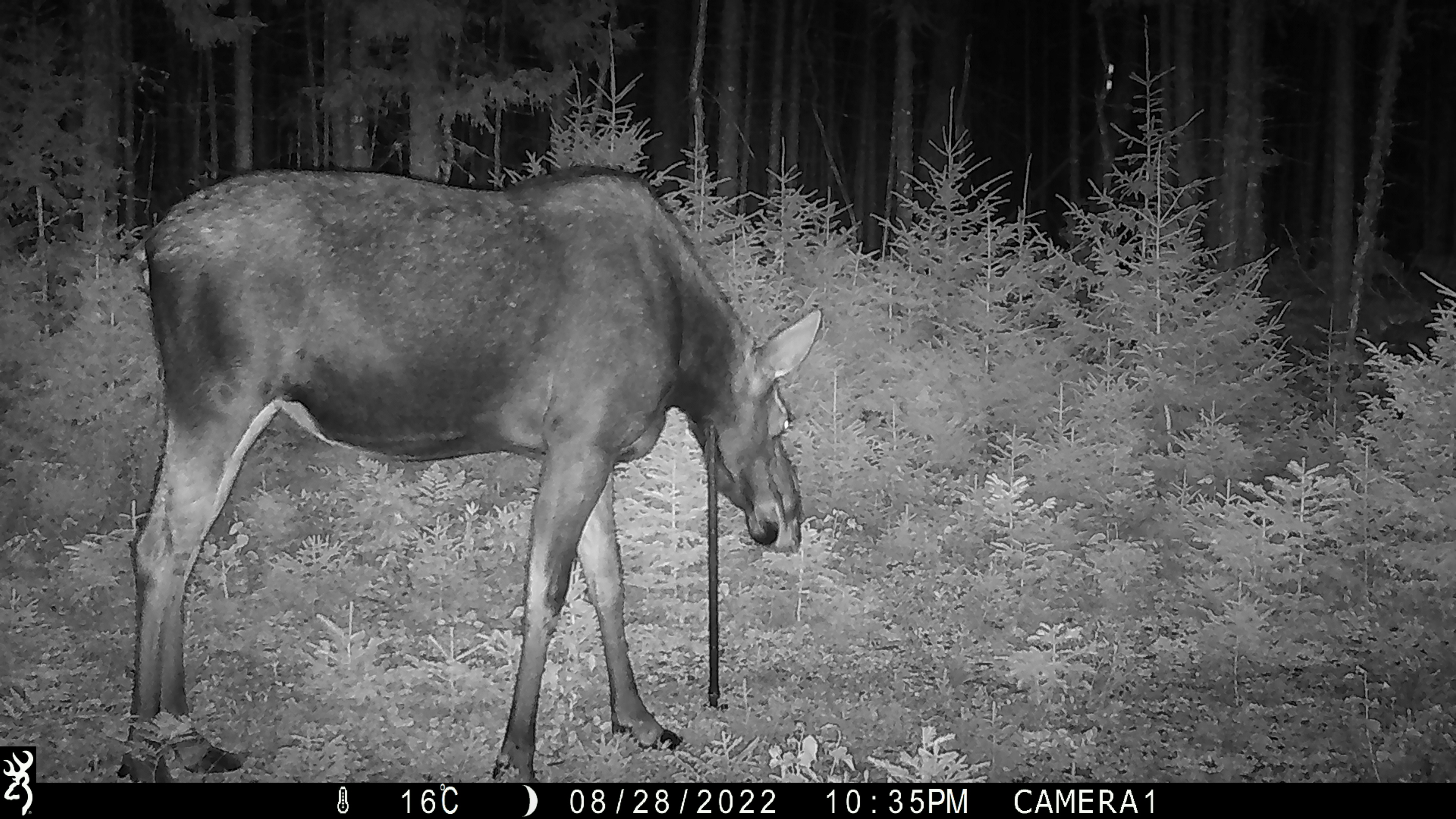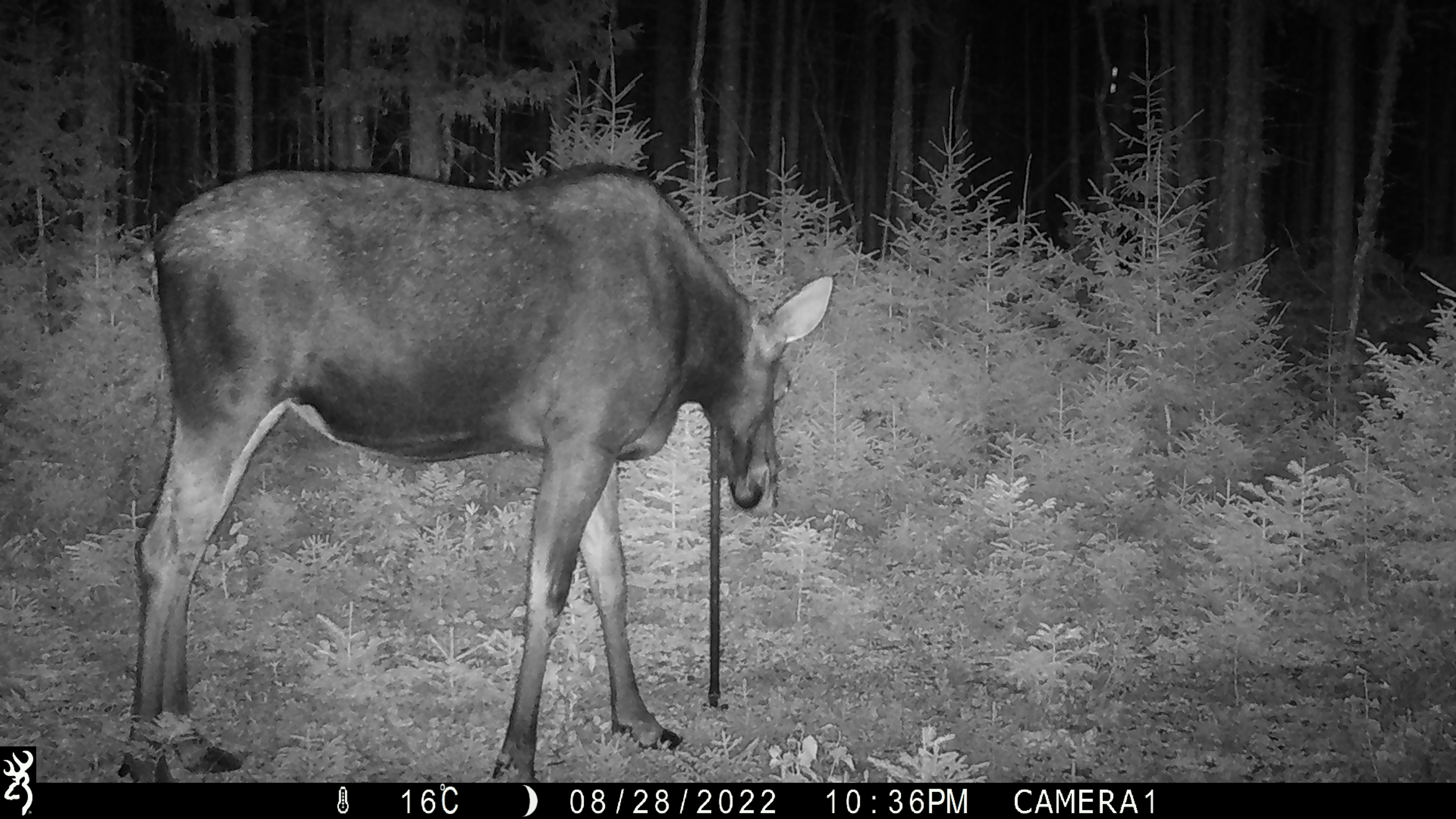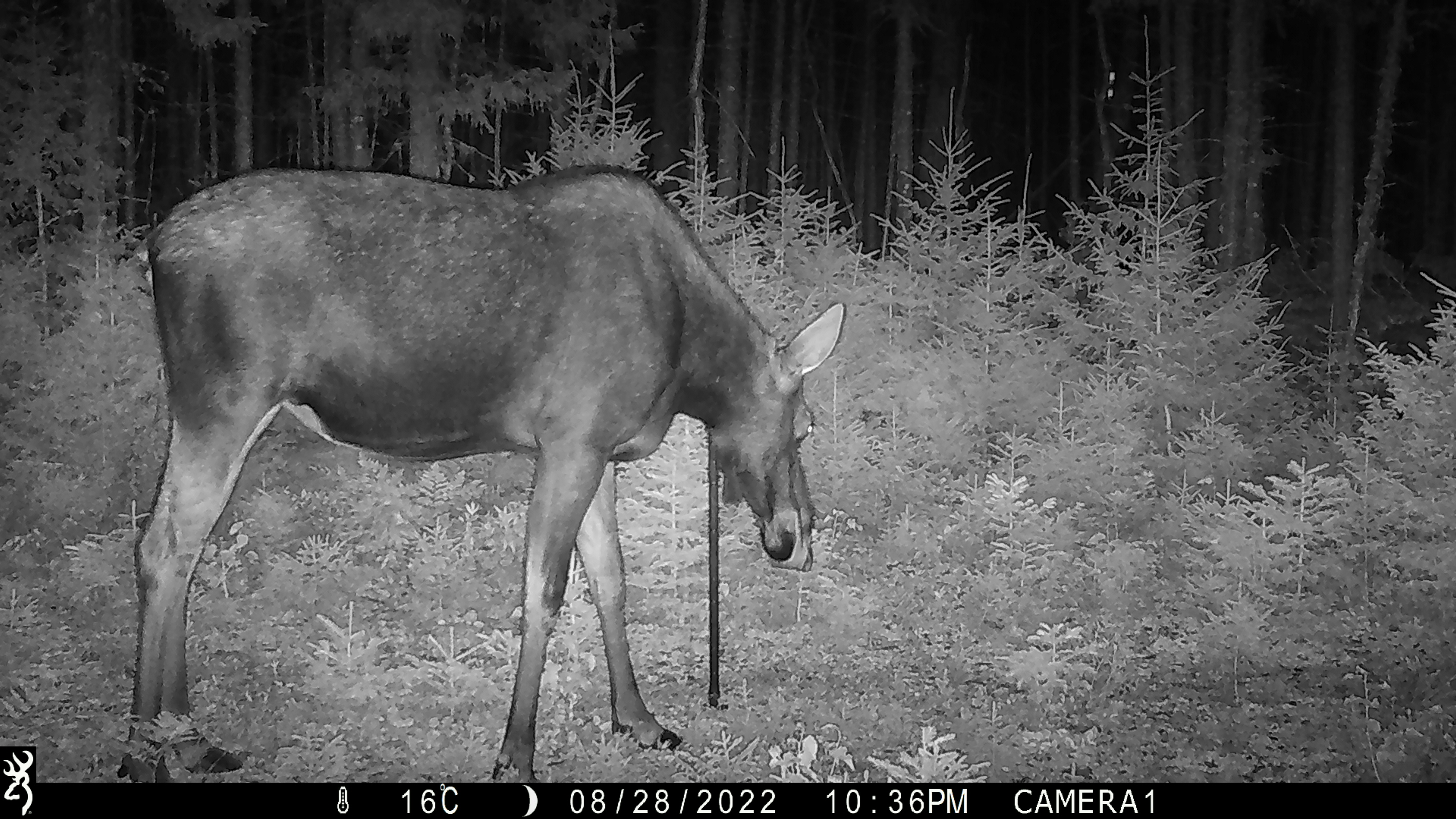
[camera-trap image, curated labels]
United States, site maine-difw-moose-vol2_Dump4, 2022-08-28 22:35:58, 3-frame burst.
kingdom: Animalia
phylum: Chordata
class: Mammalia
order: Artiodactyla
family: Cervidae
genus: Alces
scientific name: Alces alces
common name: moose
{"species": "moose (Alces alces)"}